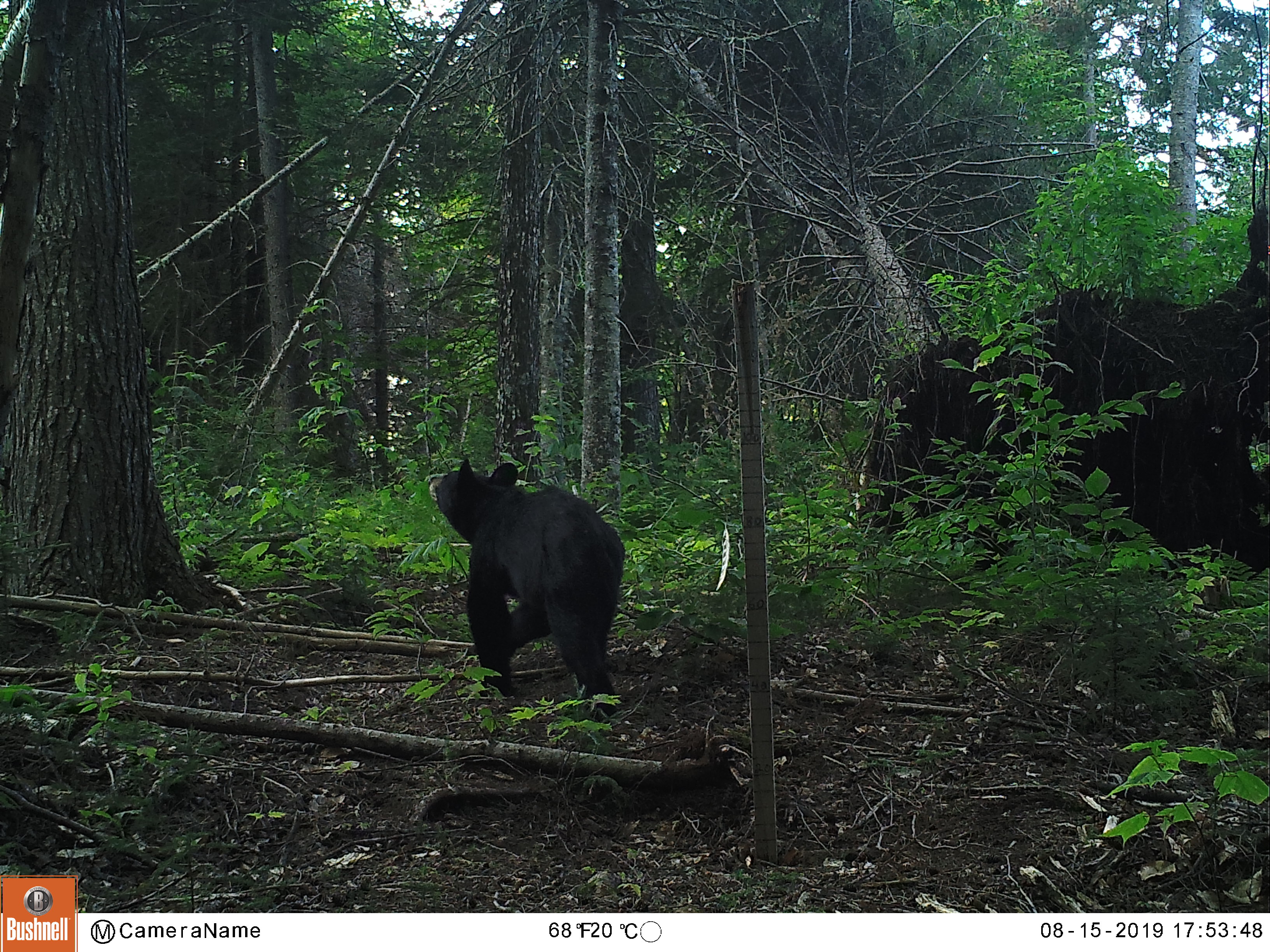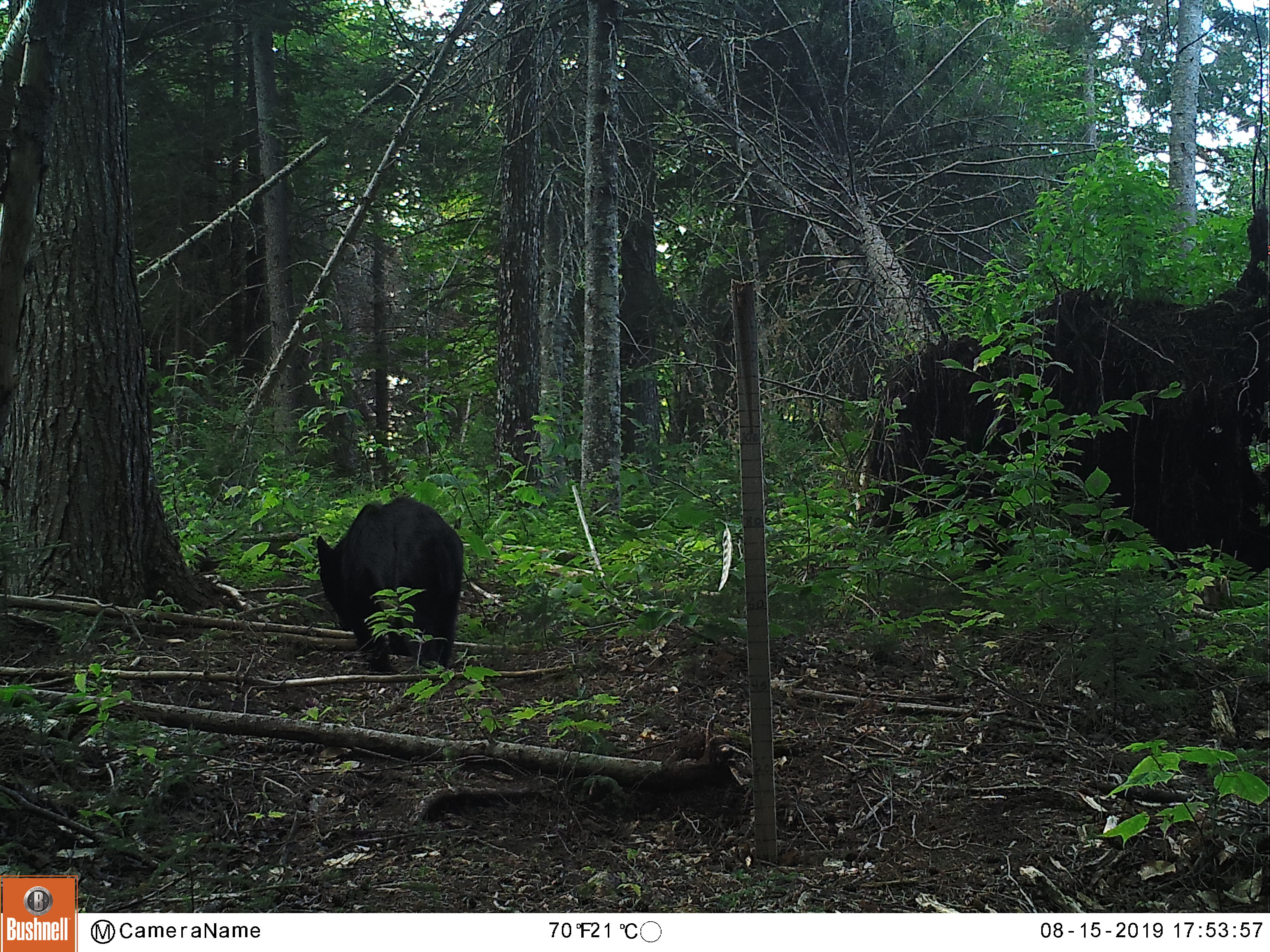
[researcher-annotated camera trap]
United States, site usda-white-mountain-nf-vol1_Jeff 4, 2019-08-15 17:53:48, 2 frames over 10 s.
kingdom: Animalia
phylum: Chordata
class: Mammalia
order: Carnivora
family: Ursidae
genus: Ursus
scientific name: Ursus americanus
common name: black bear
Black bear (Ursus americanus).